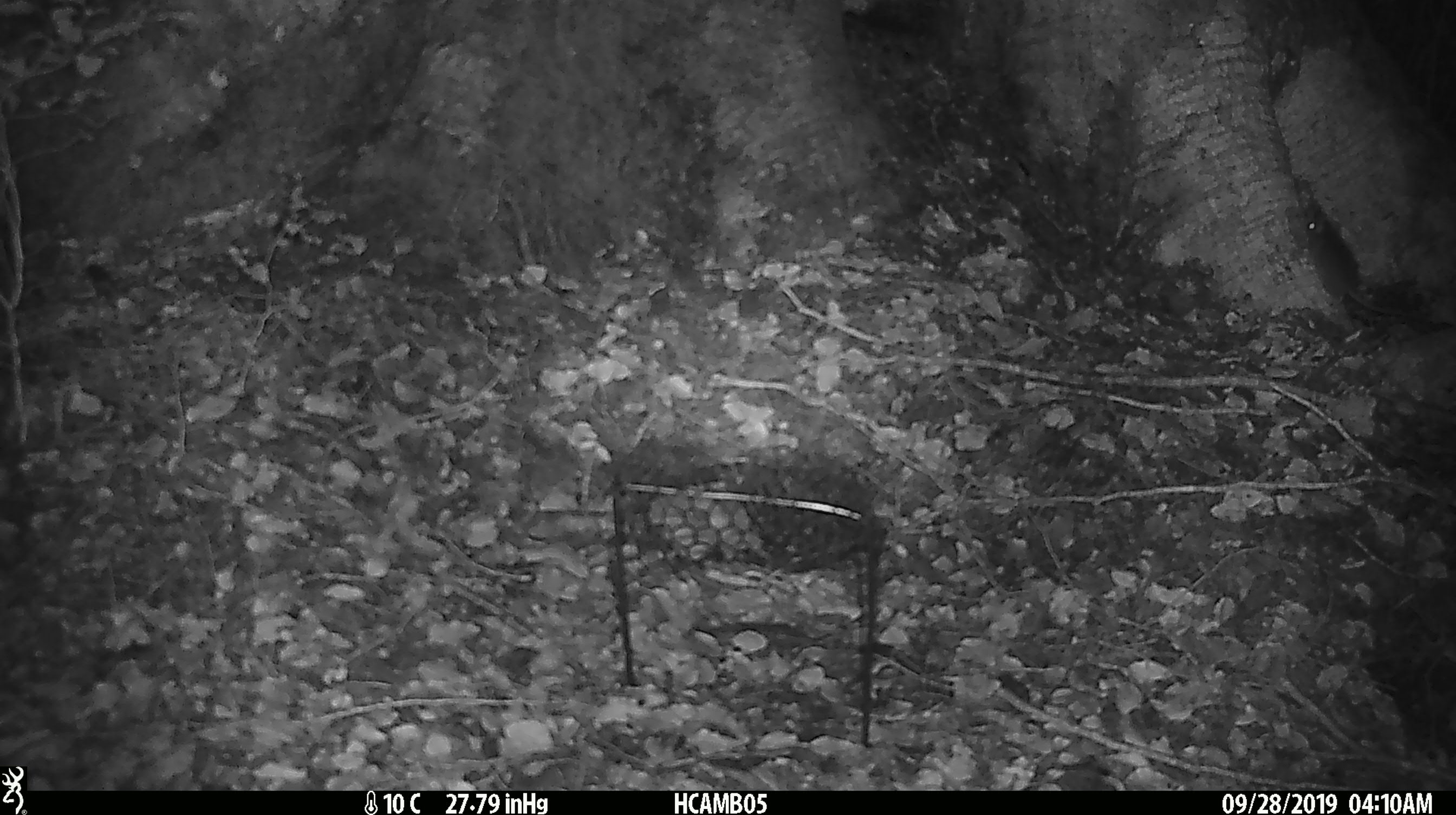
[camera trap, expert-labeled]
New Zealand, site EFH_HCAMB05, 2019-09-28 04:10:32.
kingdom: Animalia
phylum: Chordata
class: Mammalia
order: Rodentia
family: Muridae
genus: Mus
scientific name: Mus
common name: mouse